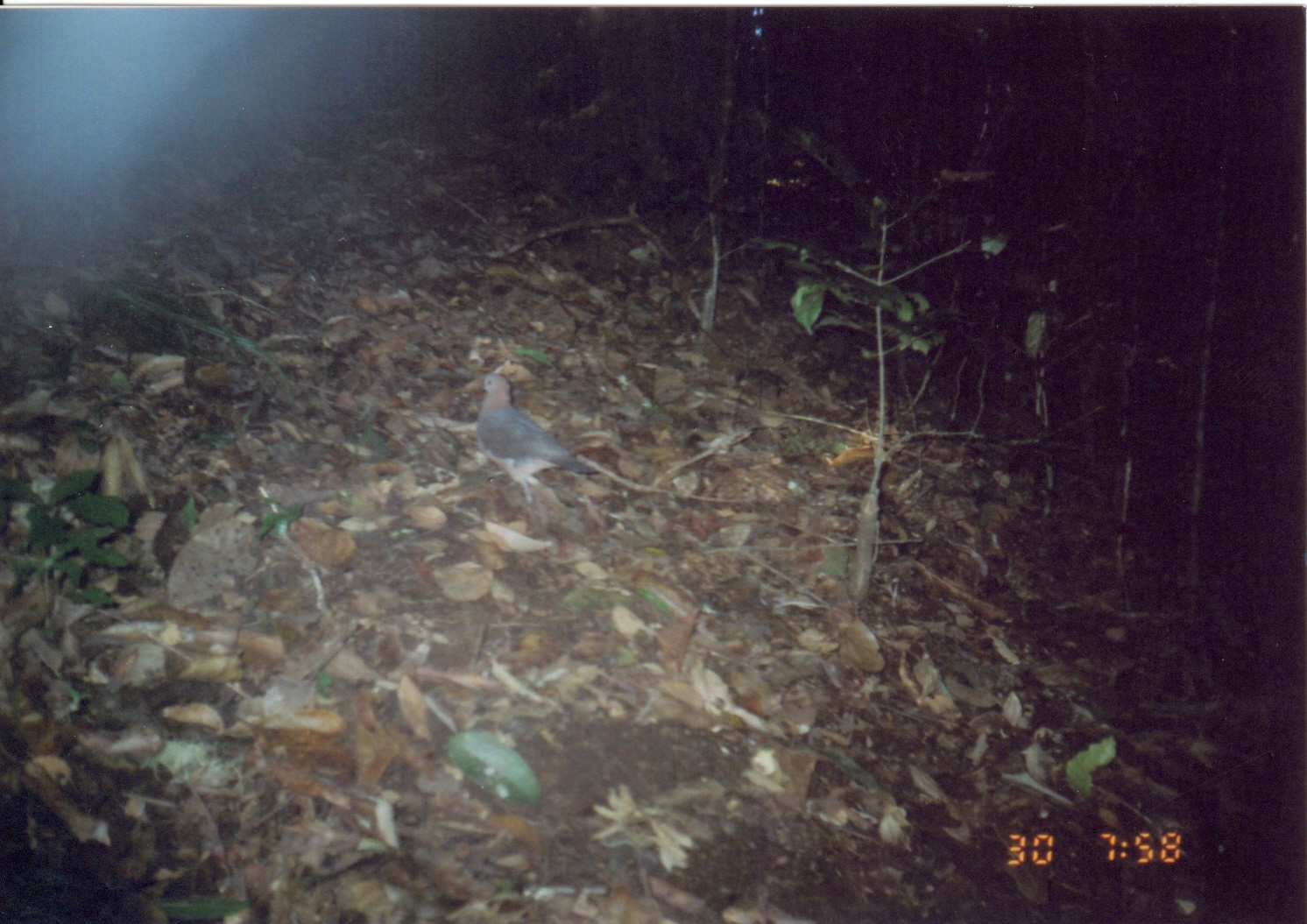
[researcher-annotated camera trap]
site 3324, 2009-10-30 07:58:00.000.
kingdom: Animalia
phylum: Chordata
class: Aves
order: Columbiformes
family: Columbidae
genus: Columba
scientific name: Columba larvata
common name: lemon dove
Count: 1.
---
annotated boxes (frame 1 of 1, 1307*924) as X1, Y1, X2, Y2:
columba larvata: 475, 370, 601, 505